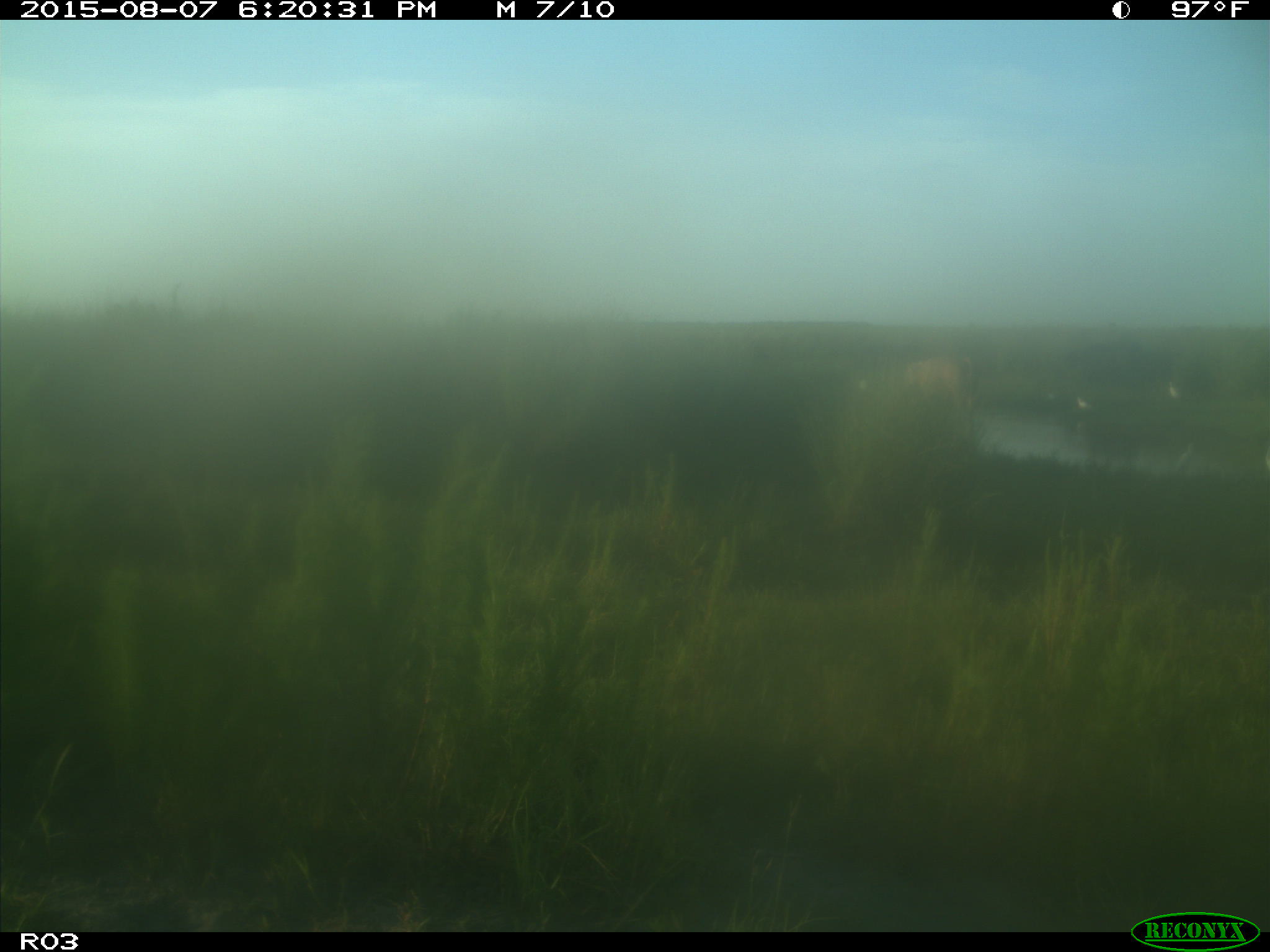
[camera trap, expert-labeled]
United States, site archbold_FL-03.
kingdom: Animalia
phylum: Chordata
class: Mammalia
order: Artiodactyla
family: Bovidae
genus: Bos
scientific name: Bos taurus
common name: domestic cow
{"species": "Bos taurus (domestic cow)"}